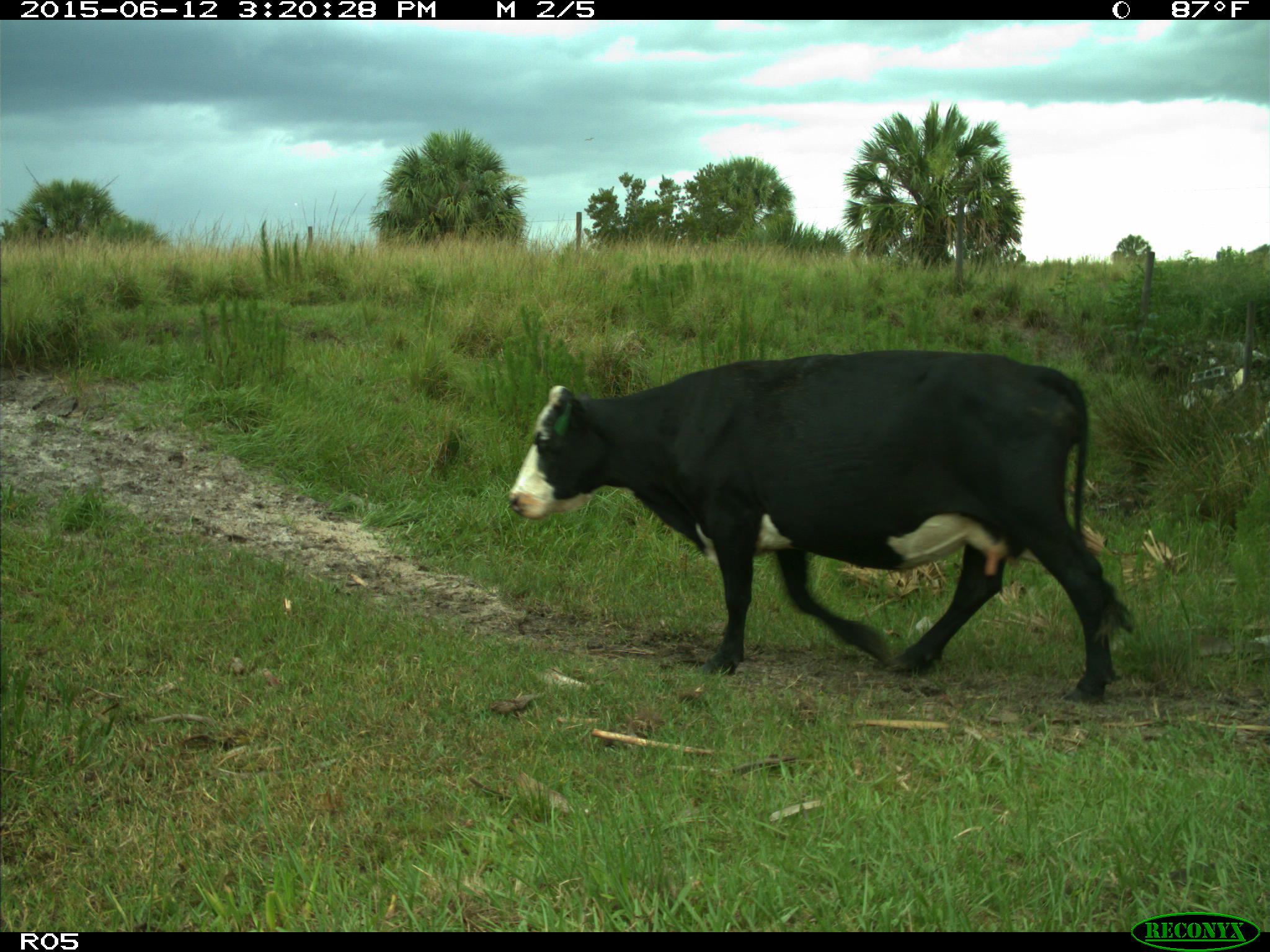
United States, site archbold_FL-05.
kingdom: Animalia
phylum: Chordata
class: Mammalia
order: Artiodactyla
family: Bovidae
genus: Bos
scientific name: Bos taurus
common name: domestic cow